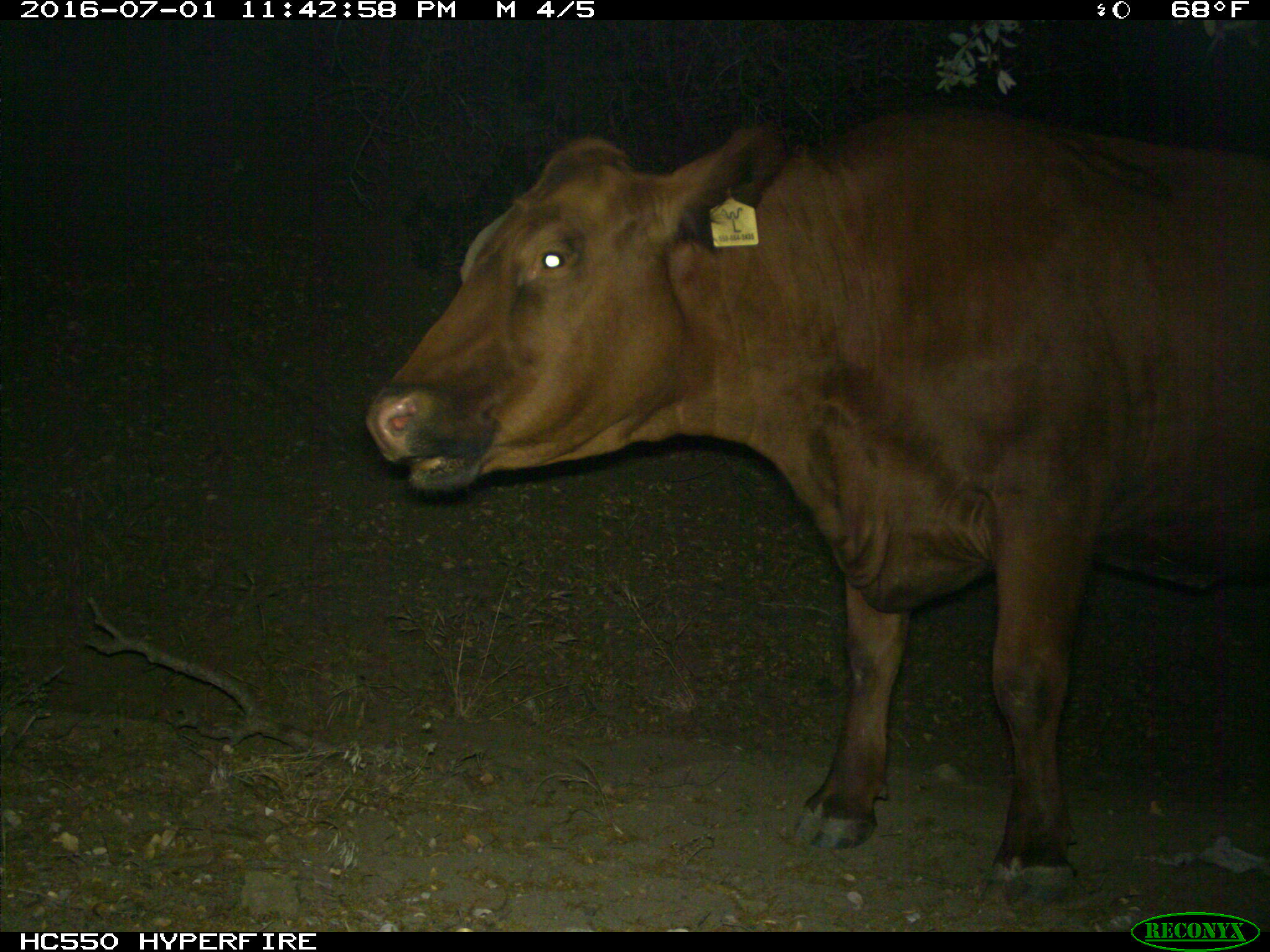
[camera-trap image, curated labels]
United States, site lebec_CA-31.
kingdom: Animalia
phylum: Chordata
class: Mammalia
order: Artiodactyla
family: Bovidae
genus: Bos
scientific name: Bos taurus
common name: domestic cow